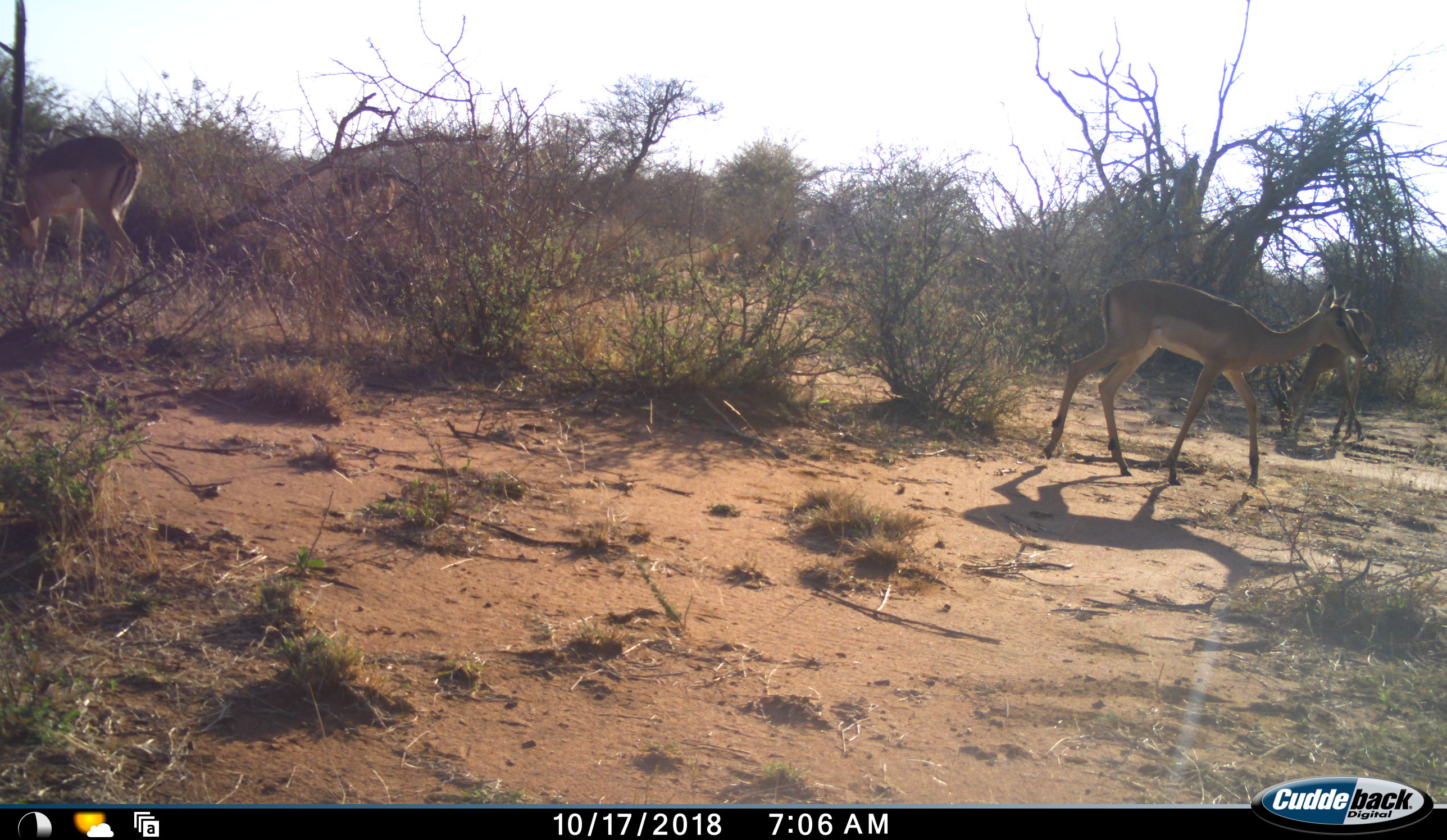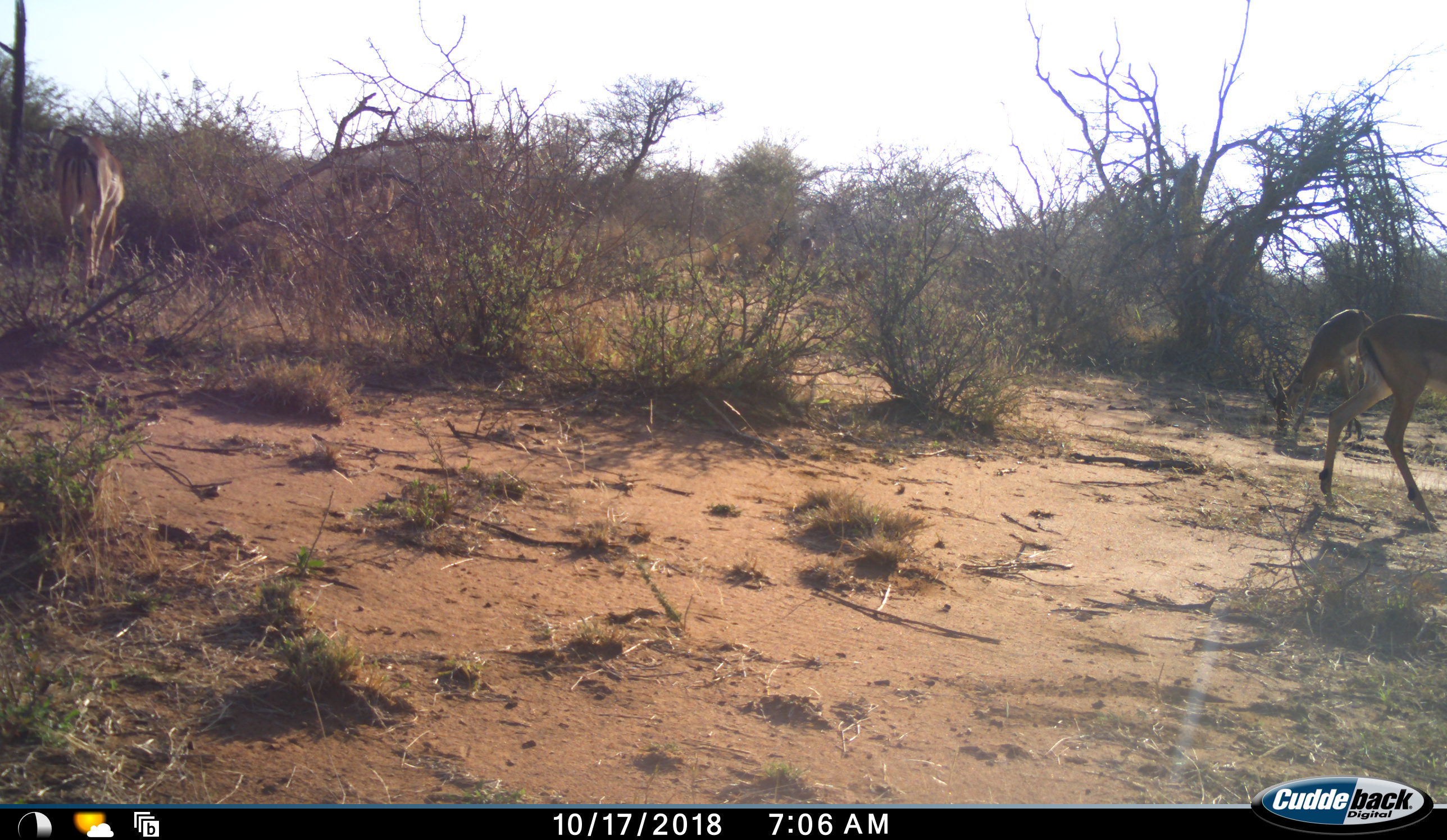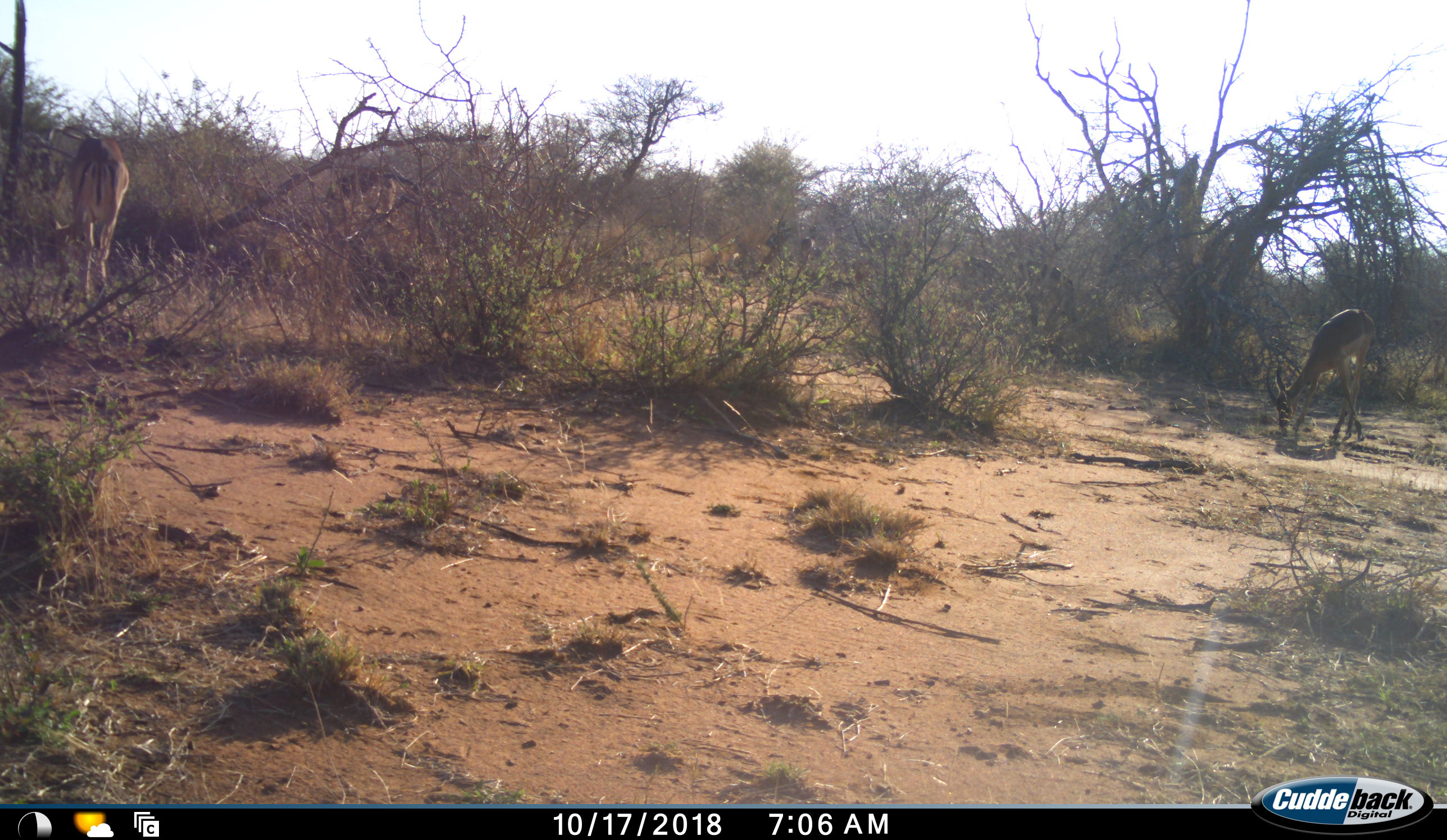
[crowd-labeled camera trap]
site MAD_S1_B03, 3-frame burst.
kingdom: Animalia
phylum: Chordata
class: Mammalia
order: Artiodactyla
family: Bovidae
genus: Aepyceros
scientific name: Aepyceros melampus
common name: impala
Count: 3.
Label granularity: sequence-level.